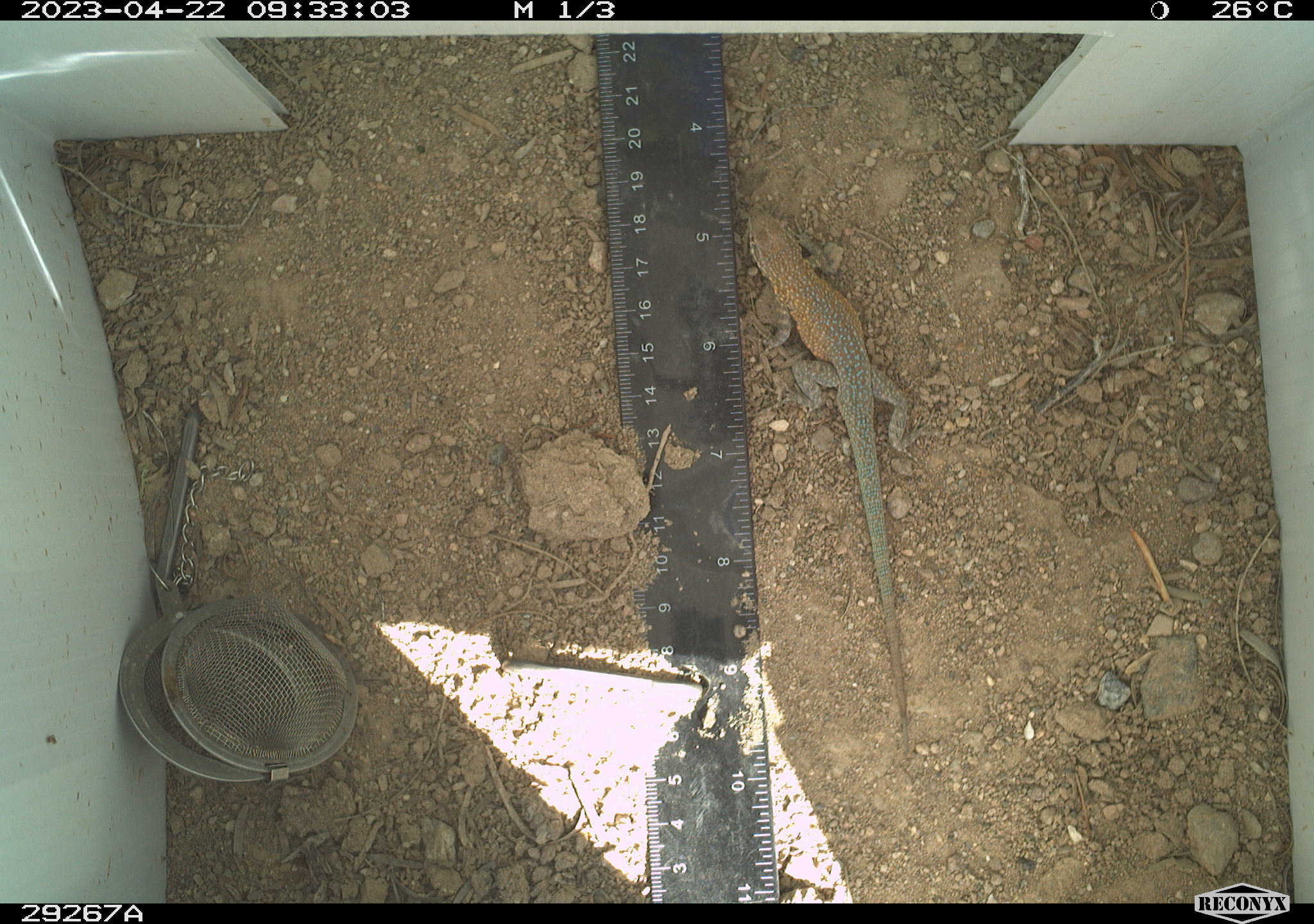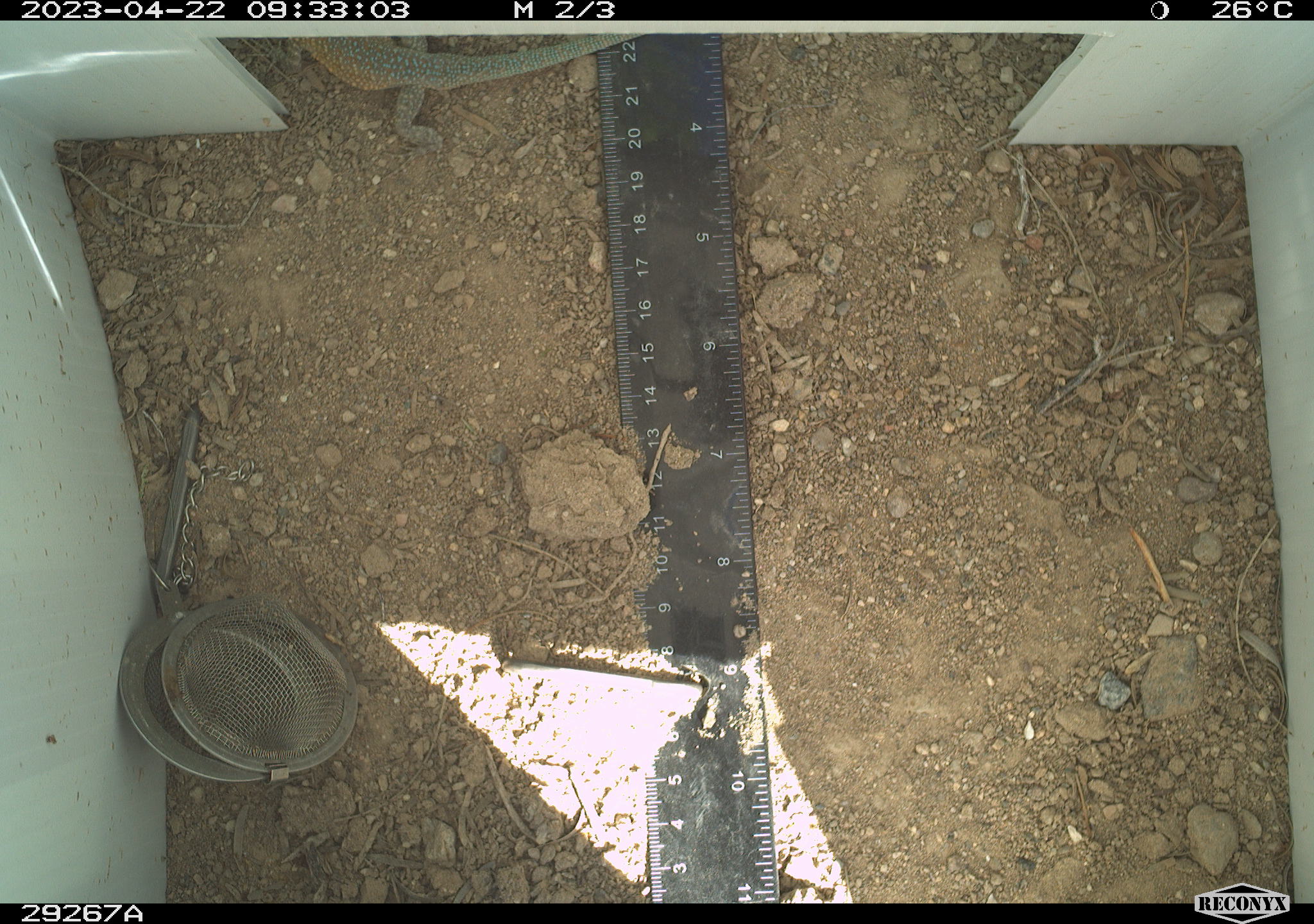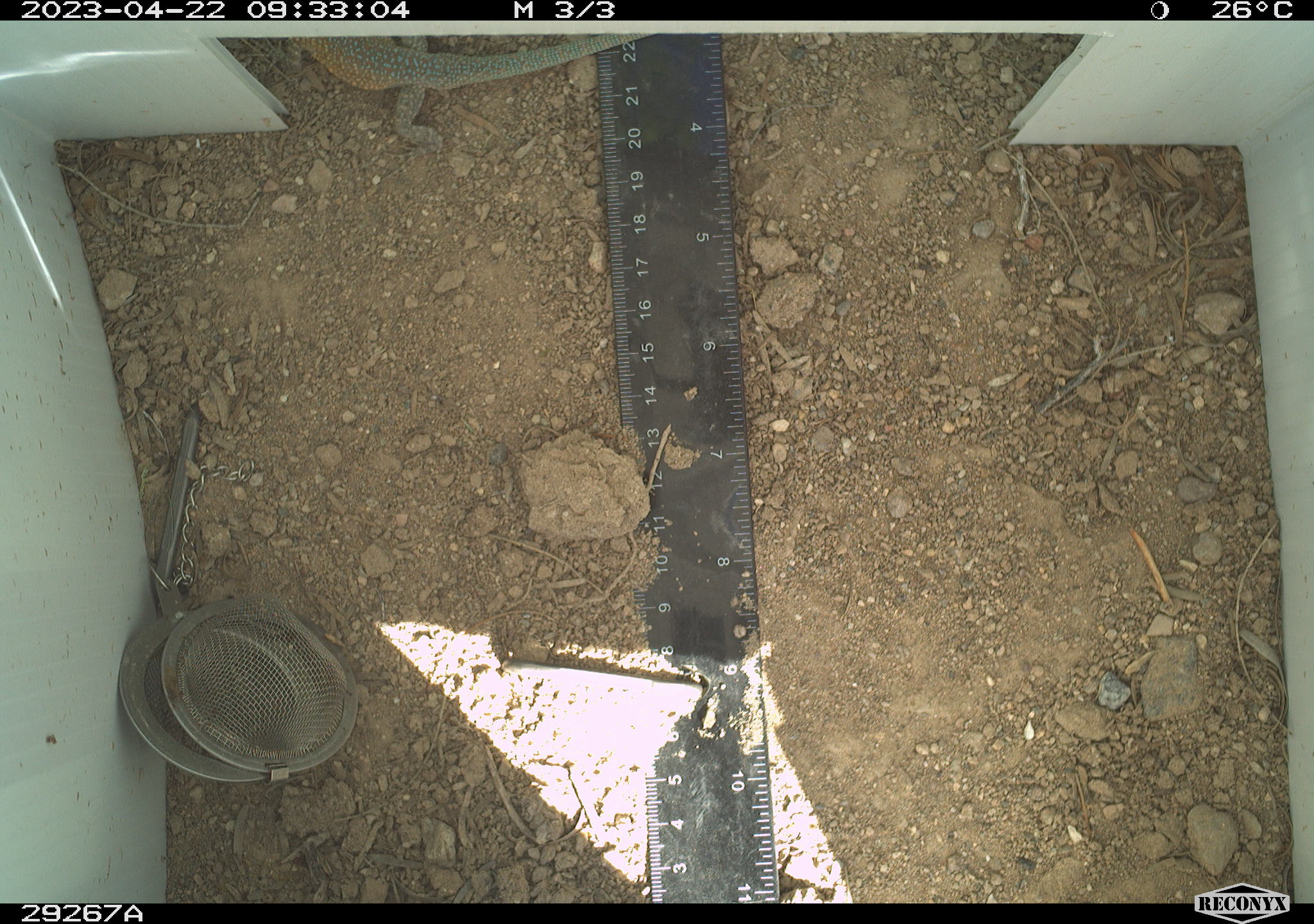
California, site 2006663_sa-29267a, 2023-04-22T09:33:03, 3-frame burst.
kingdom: Animalia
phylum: Chordata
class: Reptilia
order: Squamata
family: Phrynosomatidae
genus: Uta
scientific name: Uta stansburiana elegans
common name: western side-blotched lizard